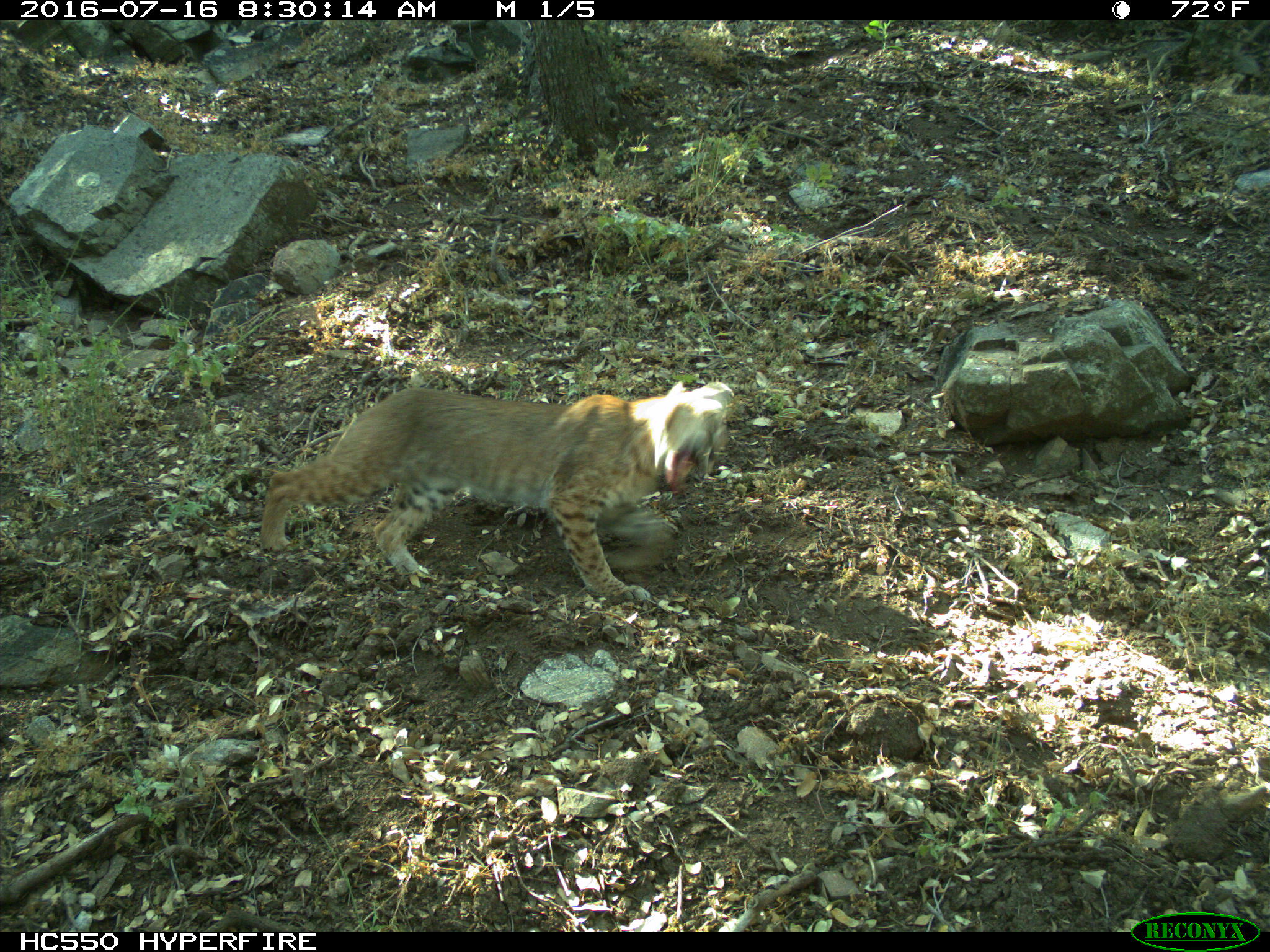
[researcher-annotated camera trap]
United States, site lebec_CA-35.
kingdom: Animalia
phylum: Chordata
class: Mammalia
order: Carnivora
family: Felidae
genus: Lynx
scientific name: Lynx rufus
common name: bobcat